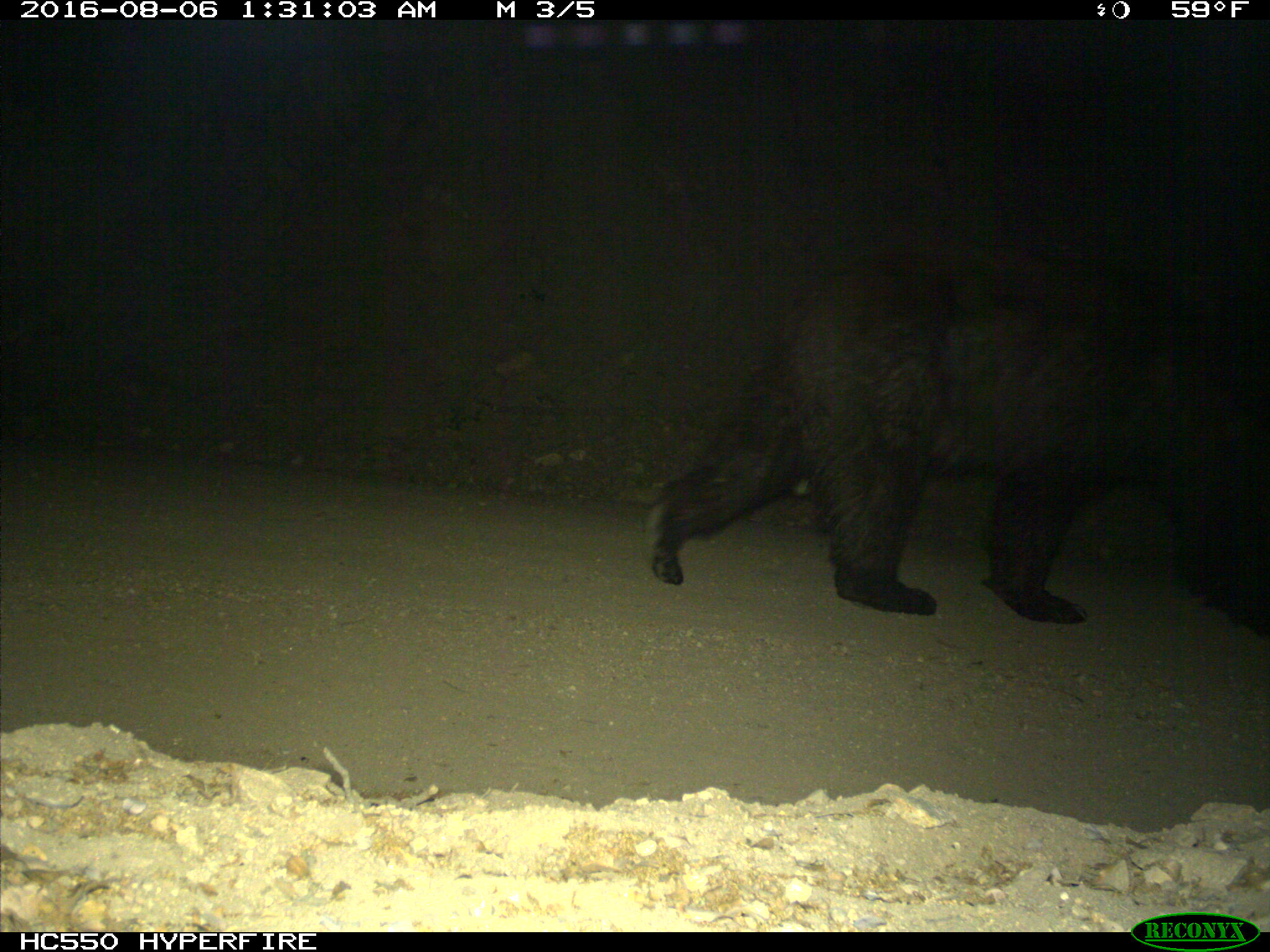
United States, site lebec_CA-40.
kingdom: Animalia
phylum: Chordata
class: Mammalia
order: Carnivora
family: Ursidae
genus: Ursus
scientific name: Ursus americanus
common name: american black bear